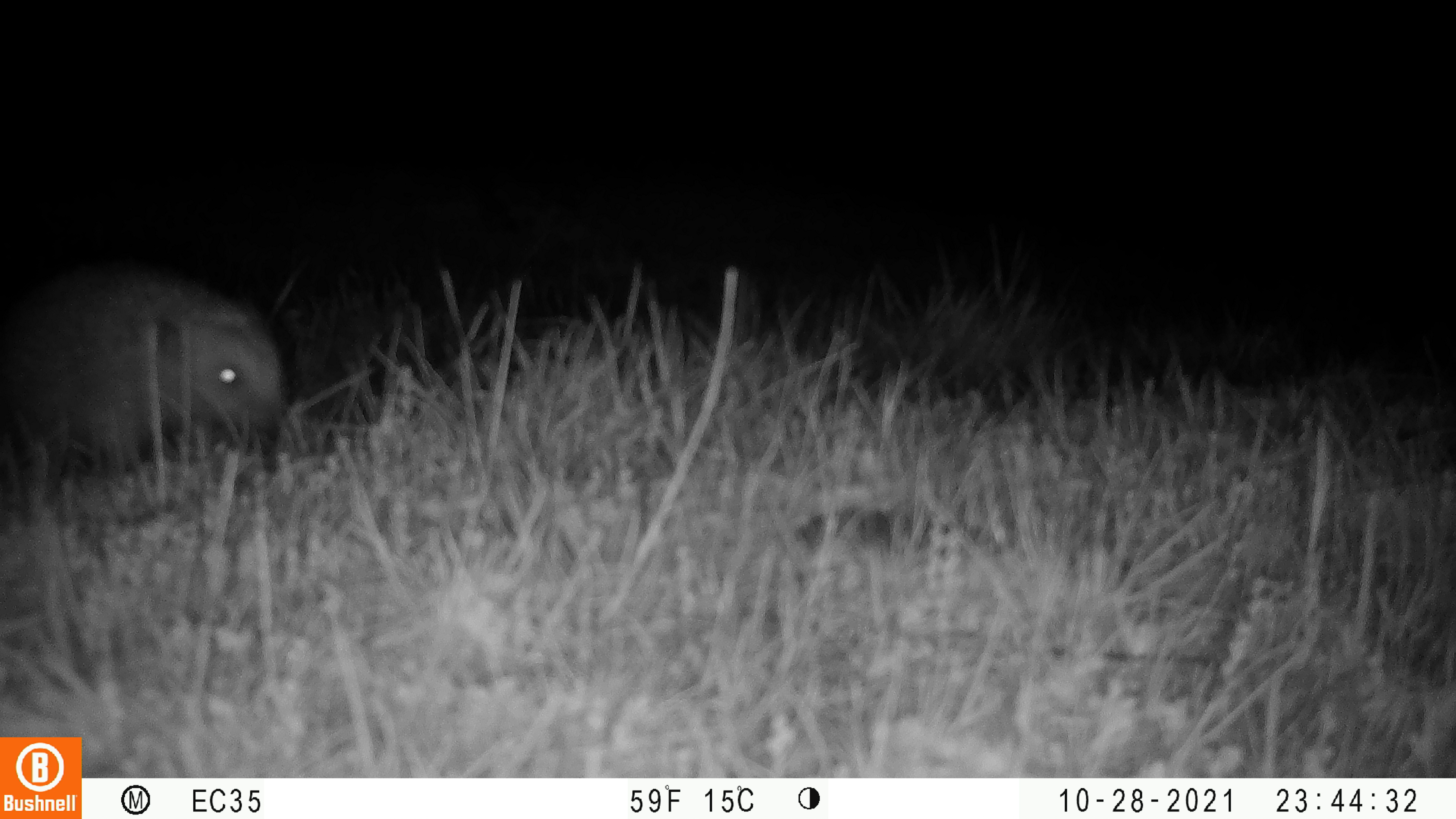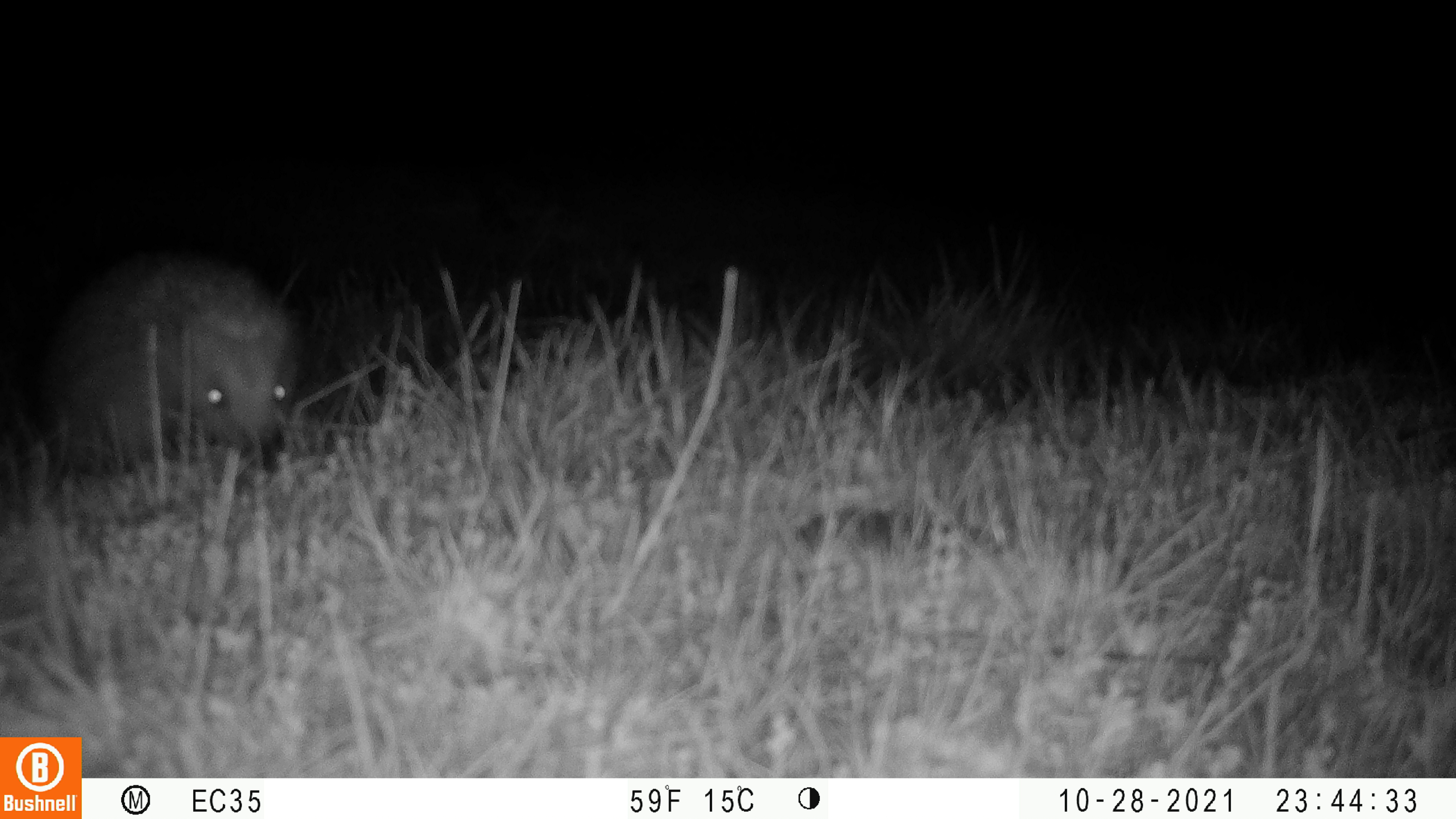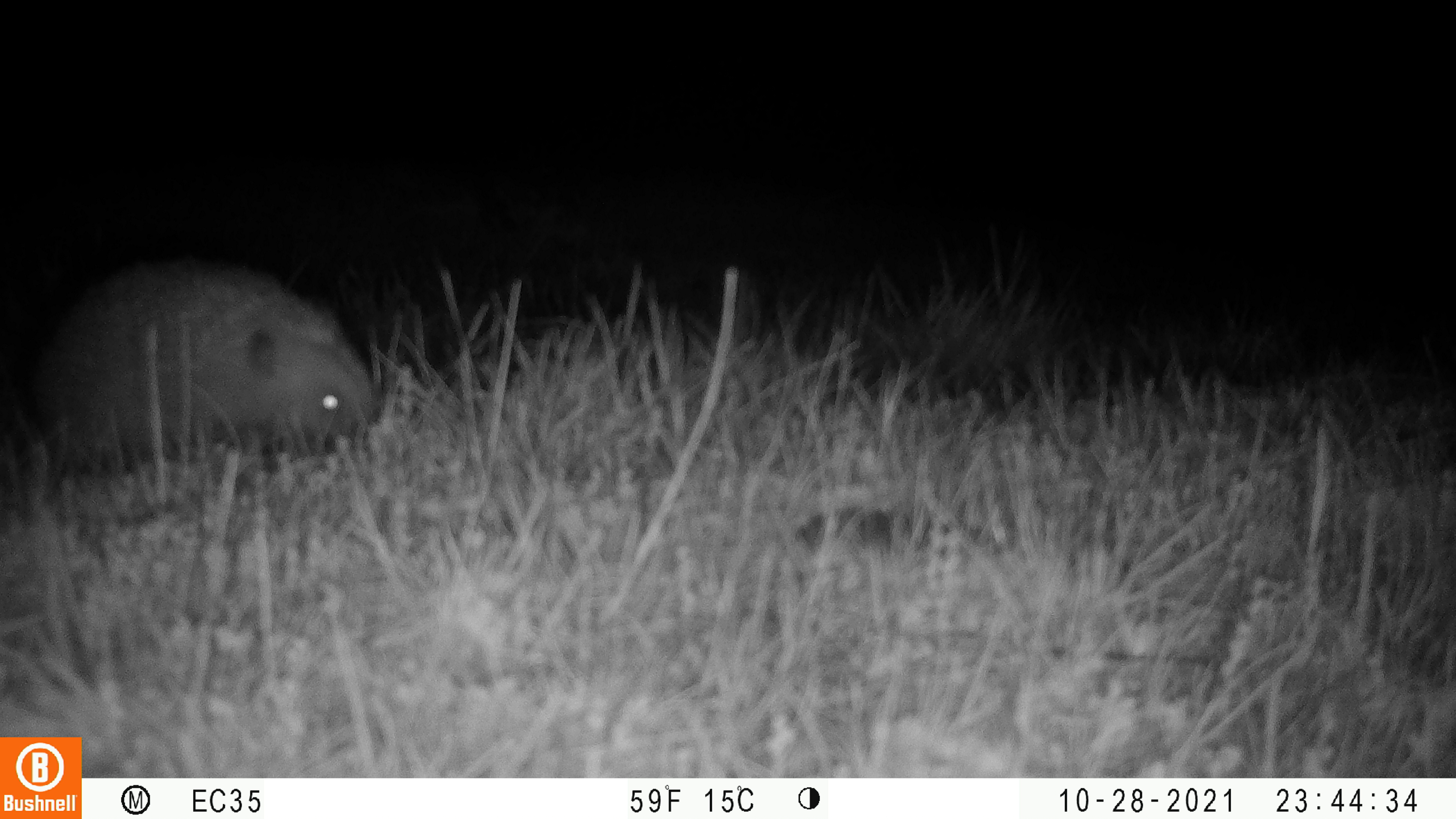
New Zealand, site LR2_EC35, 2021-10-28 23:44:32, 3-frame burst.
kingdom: Animalia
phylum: Chordata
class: Mammalia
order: Eulipotyphla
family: Erinaceidae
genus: Erinaceus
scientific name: Erinaceus europaeus europaeus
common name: european hedgehog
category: hedgehog